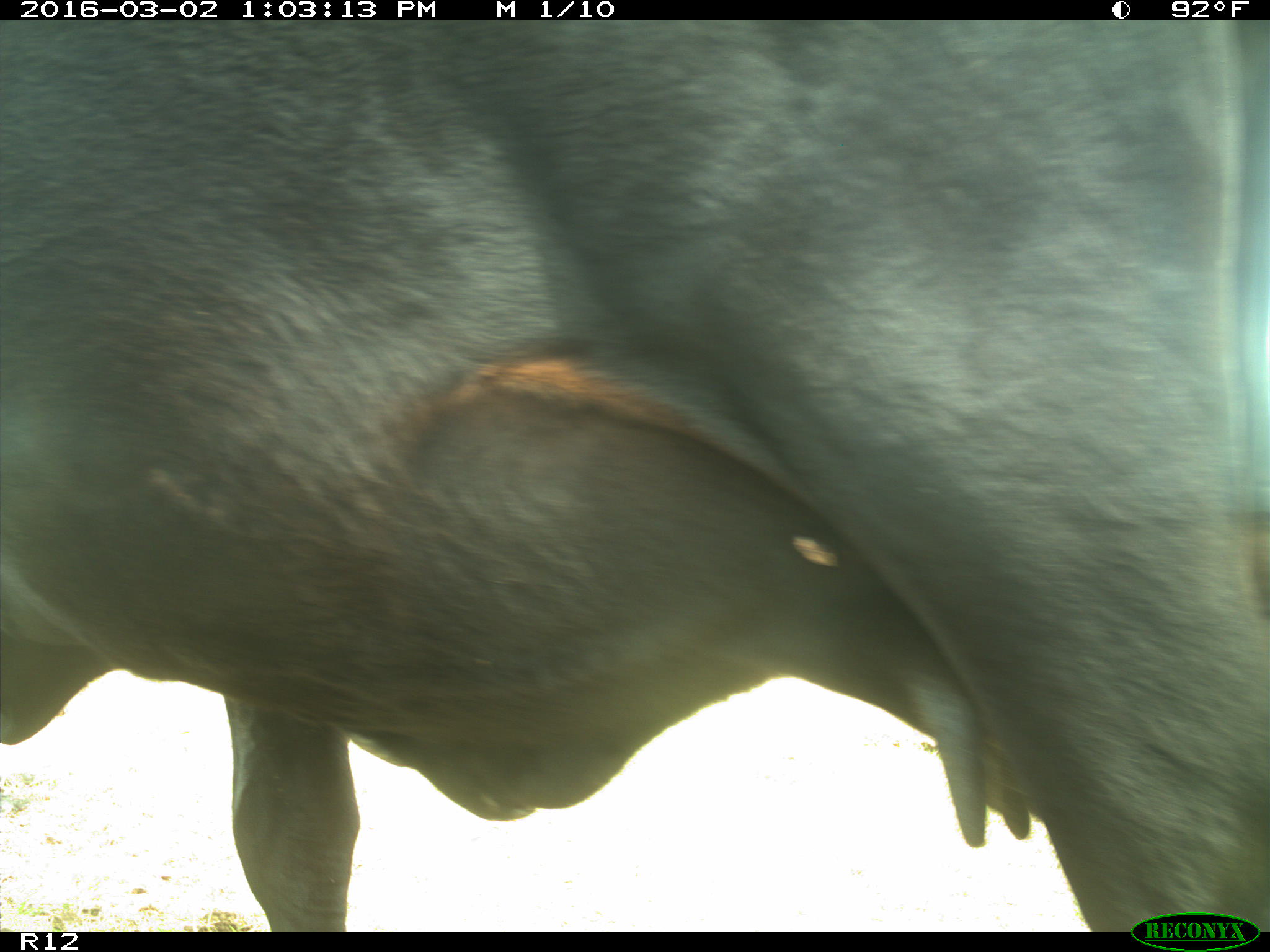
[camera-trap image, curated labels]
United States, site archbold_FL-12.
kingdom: Animalia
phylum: Chordata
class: Mammalia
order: Artiodactyla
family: Bovidae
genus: Bos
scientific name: Bos taurus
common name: domestic cow